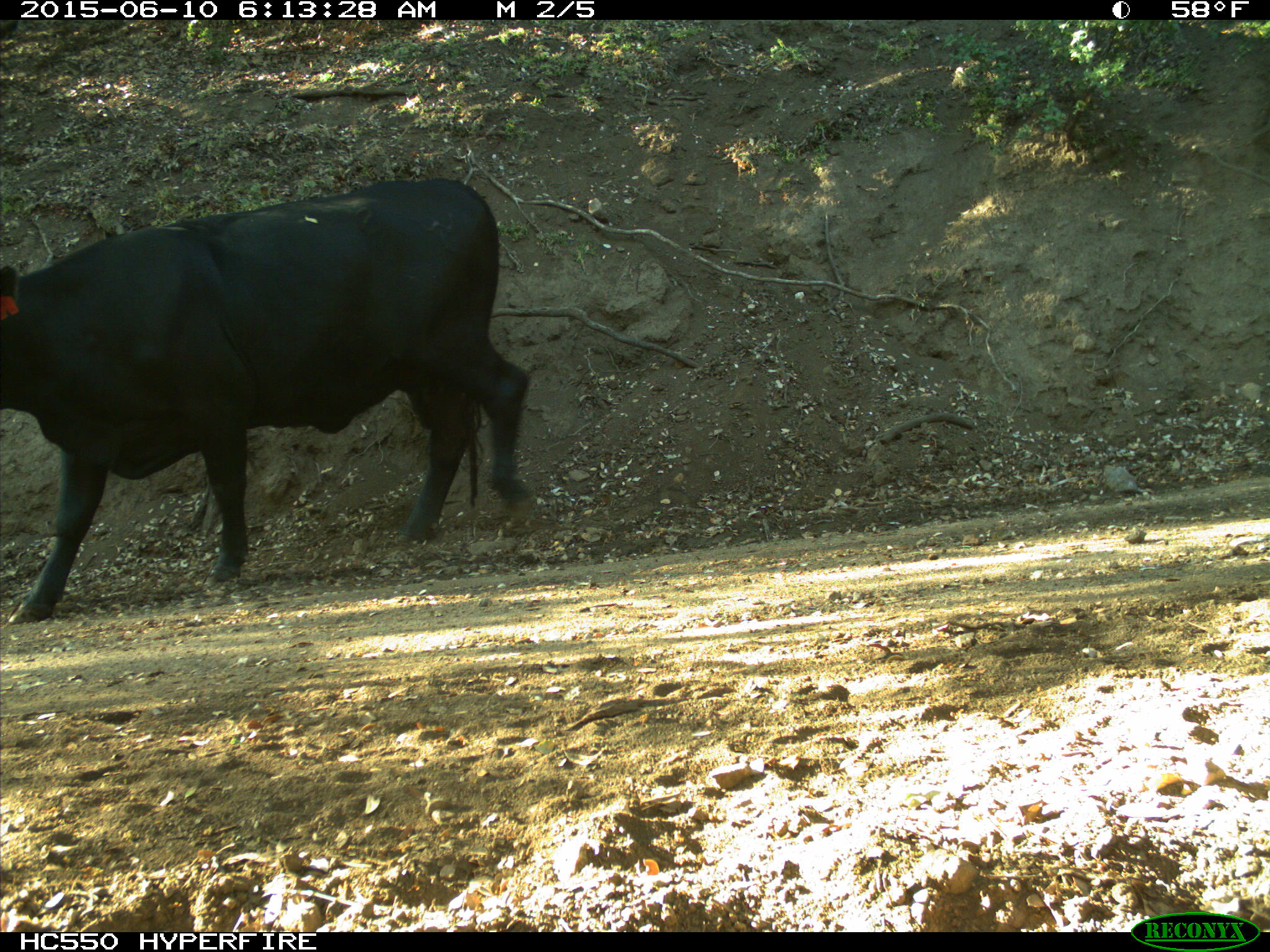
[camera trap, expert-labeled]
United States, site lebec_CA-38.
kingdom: Animalia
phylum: Chordata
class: Mammalia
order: Artiodactyla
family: Bovidae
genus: Bos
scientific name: Bos taurus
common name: domestic cow